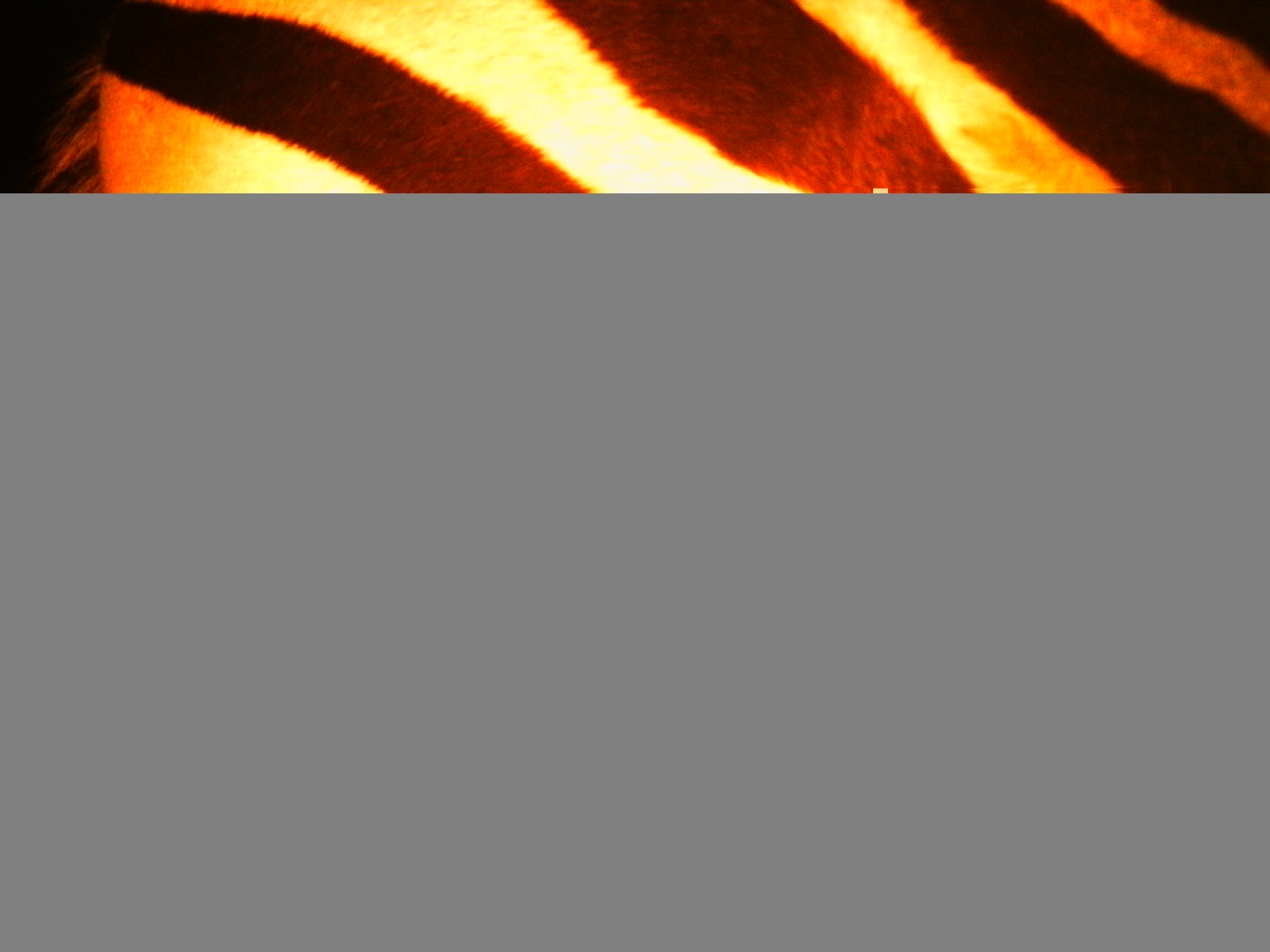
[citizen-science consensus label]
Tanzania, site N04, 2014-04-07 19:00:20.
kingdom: Animalia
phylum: Chordata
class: Mammalia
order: Perissodactyla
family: Equidae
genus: Equus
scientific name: Equus quagga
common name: plains zebra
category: zebra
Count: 1.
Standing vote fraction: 100%.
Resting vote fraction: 0%.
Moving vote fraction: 0%.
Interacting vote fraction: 0%.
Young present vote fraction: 0%.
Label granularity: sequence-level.